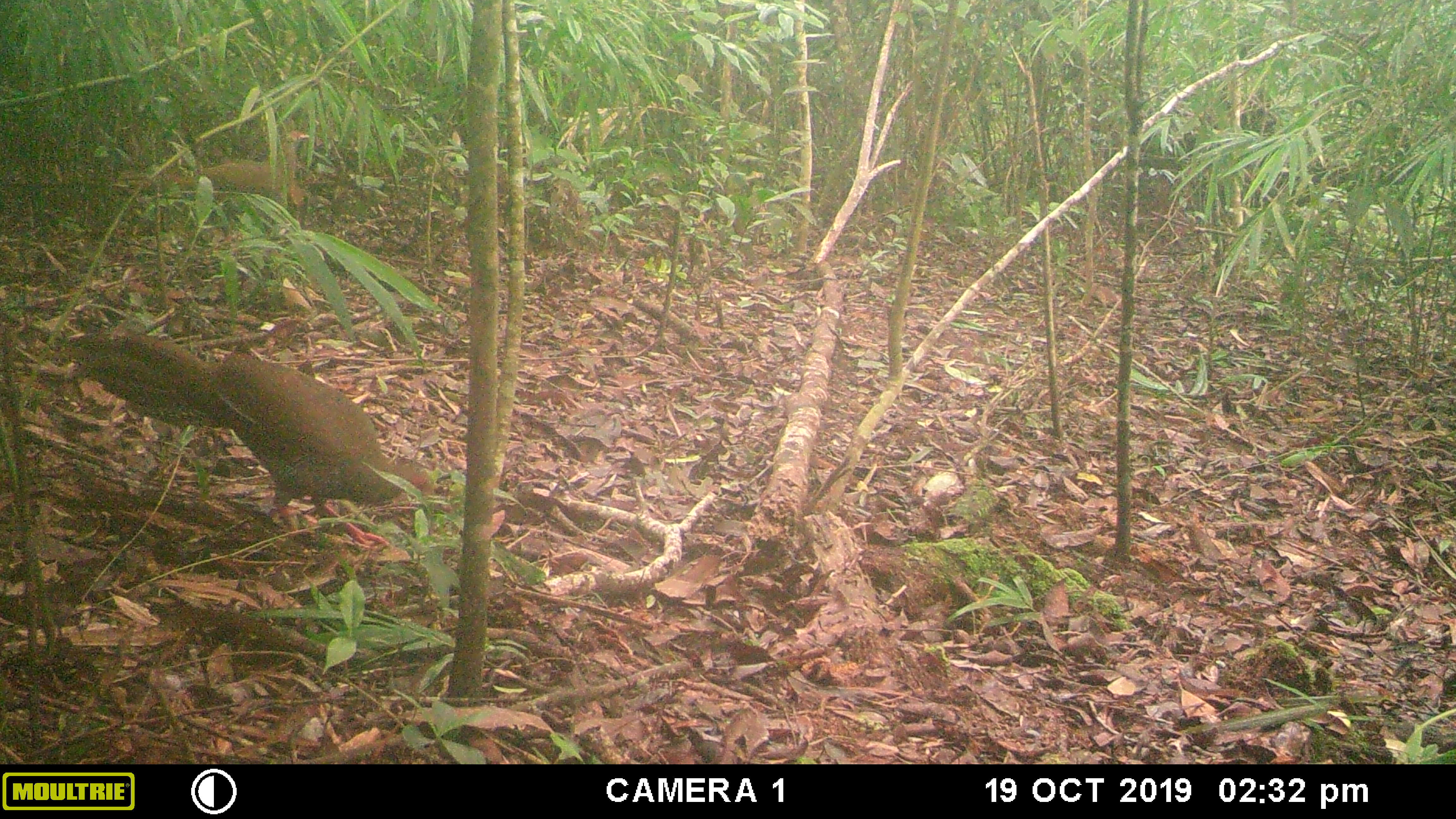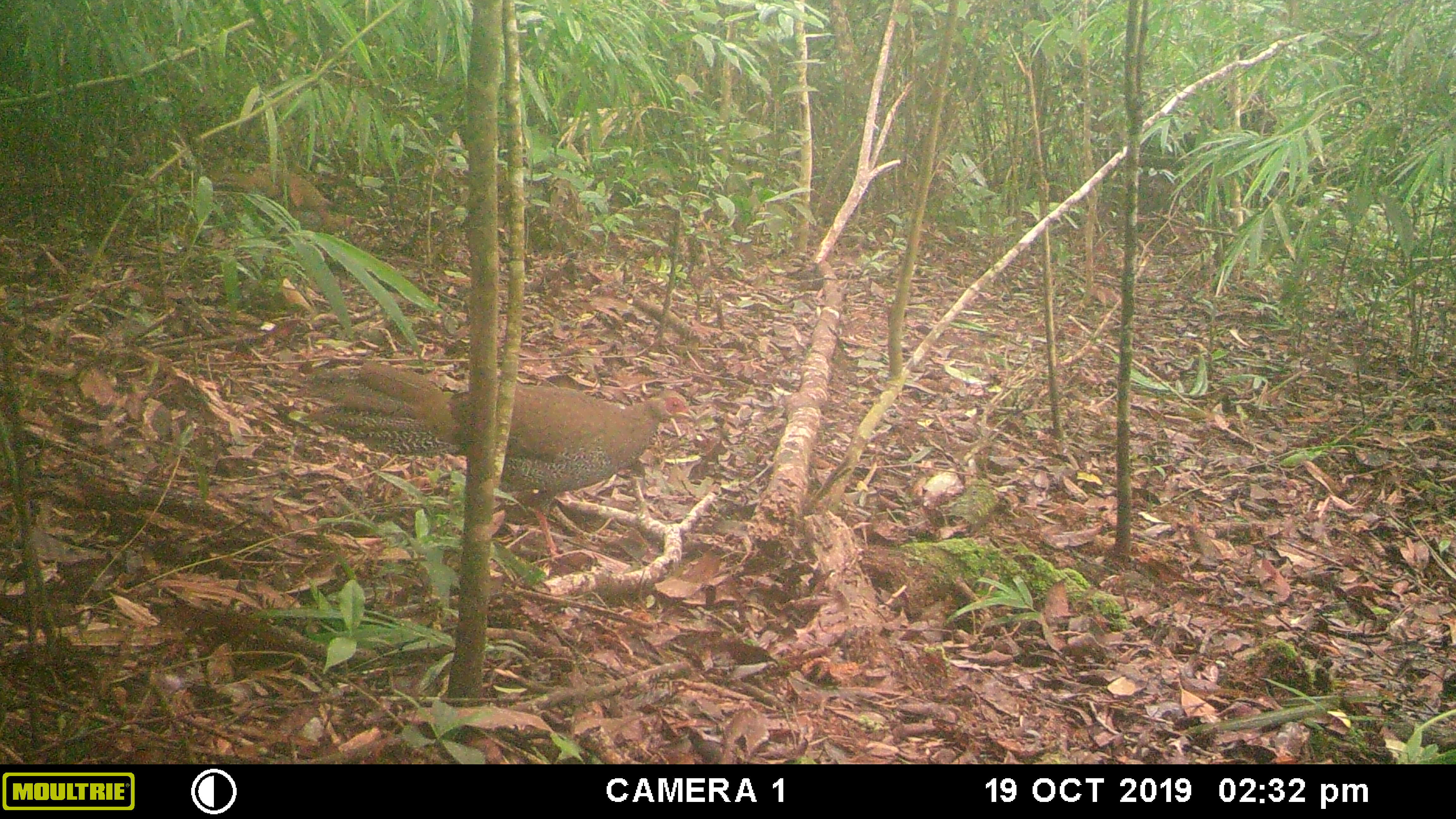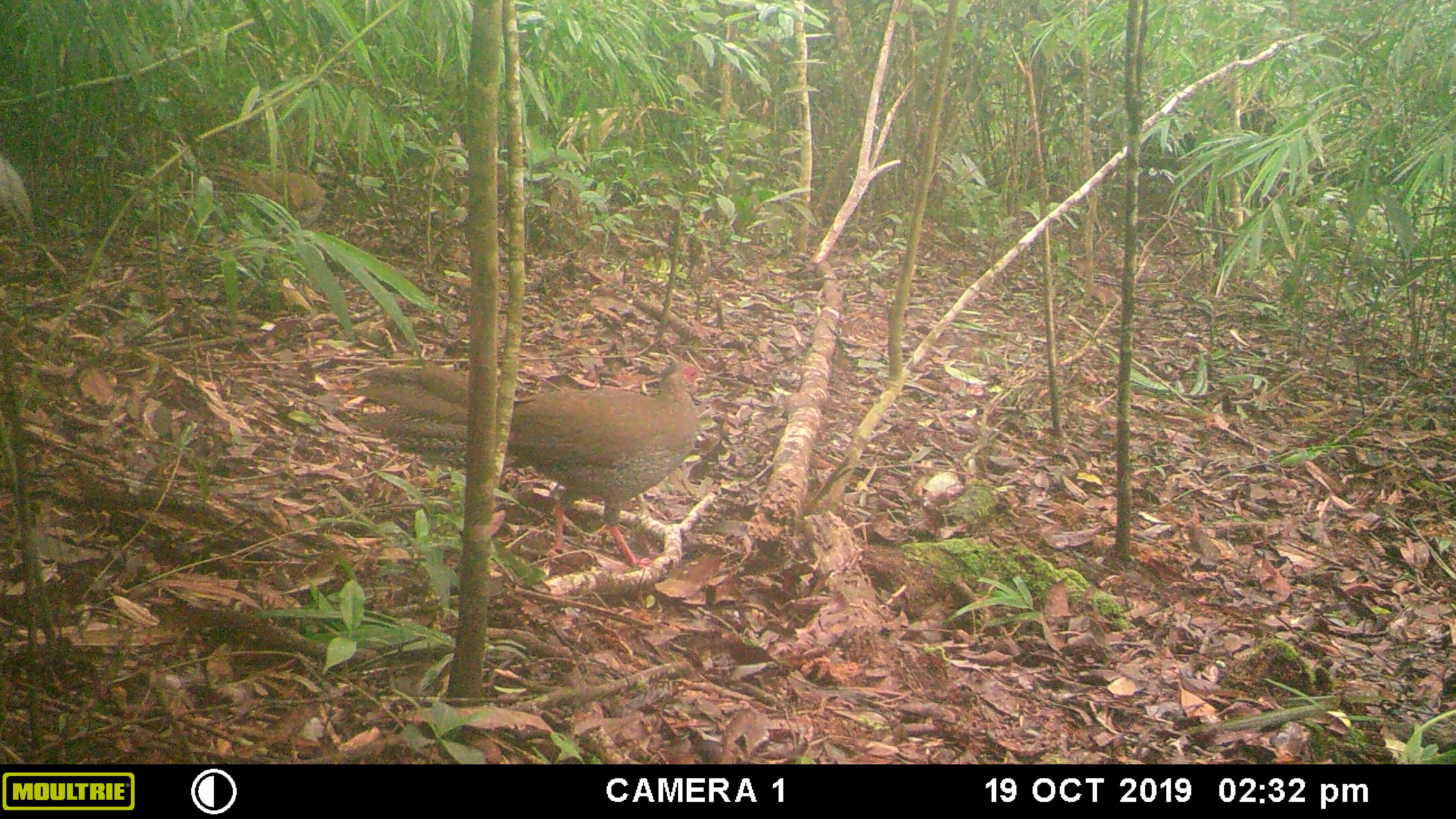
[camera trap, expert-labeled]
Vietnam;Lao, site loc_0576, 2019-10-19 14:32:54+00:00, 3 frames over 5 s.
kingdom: Animalia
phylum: Chordata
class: Aves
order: Galliformes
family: Phasianidae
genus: Lophura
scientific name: Lophura nycthemera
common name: silver pheasant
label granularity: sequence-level